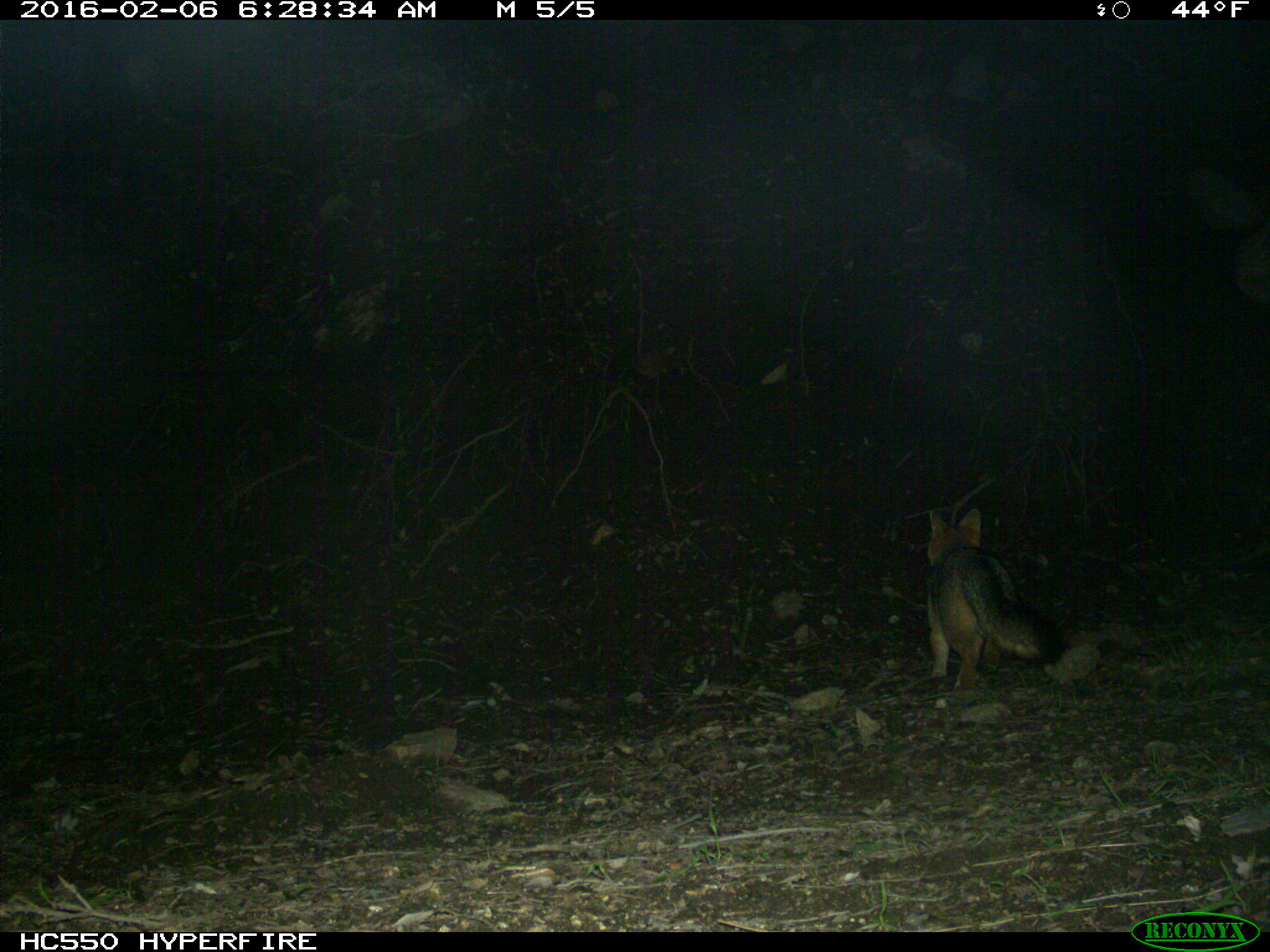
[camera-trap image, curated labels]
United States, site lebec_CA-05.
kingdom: Animalia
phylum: Chordata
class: Mammalia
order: Carnivora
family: Canidae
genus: Urocyon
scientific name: Urocyon cinereoargenteus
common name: gray fox